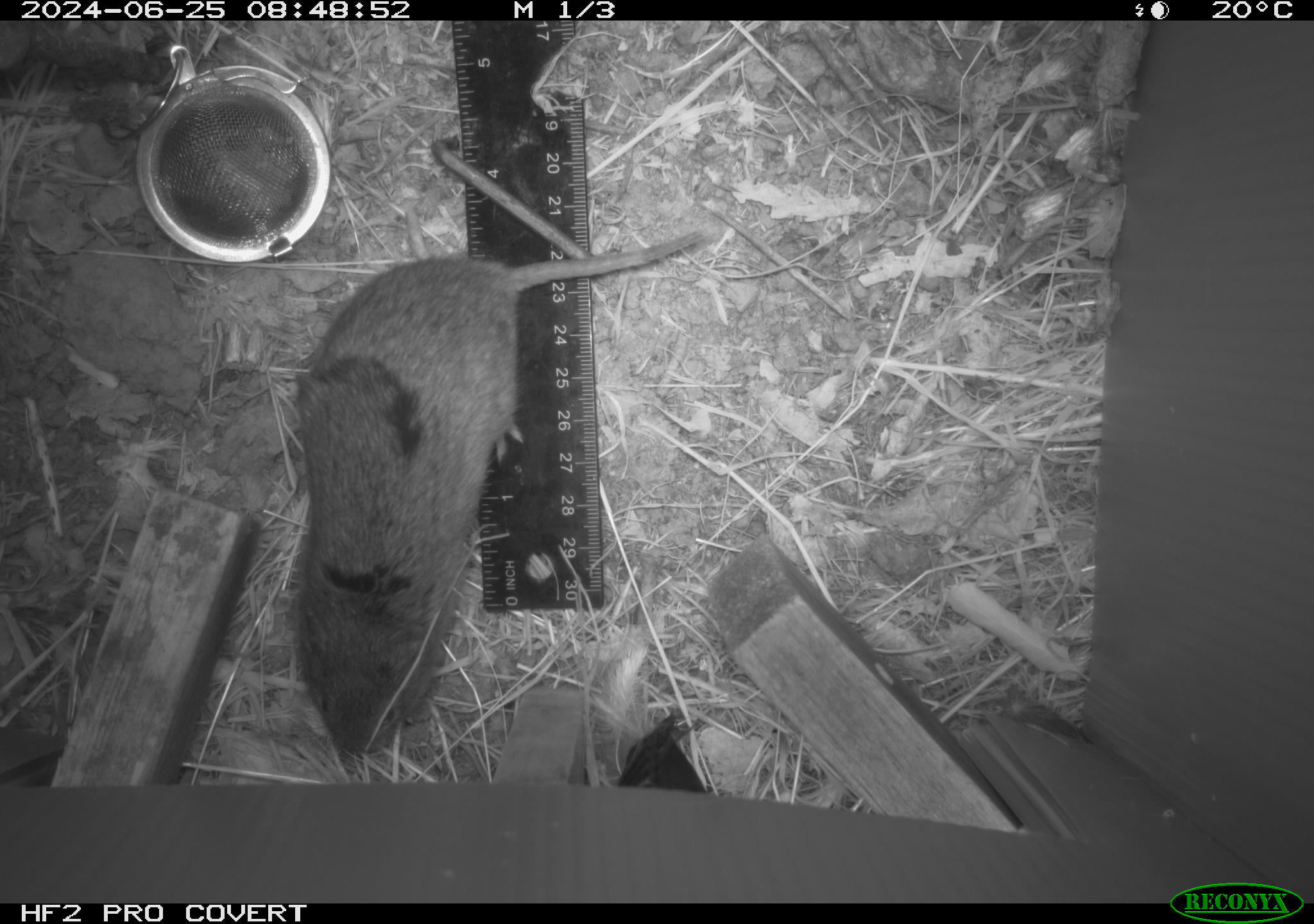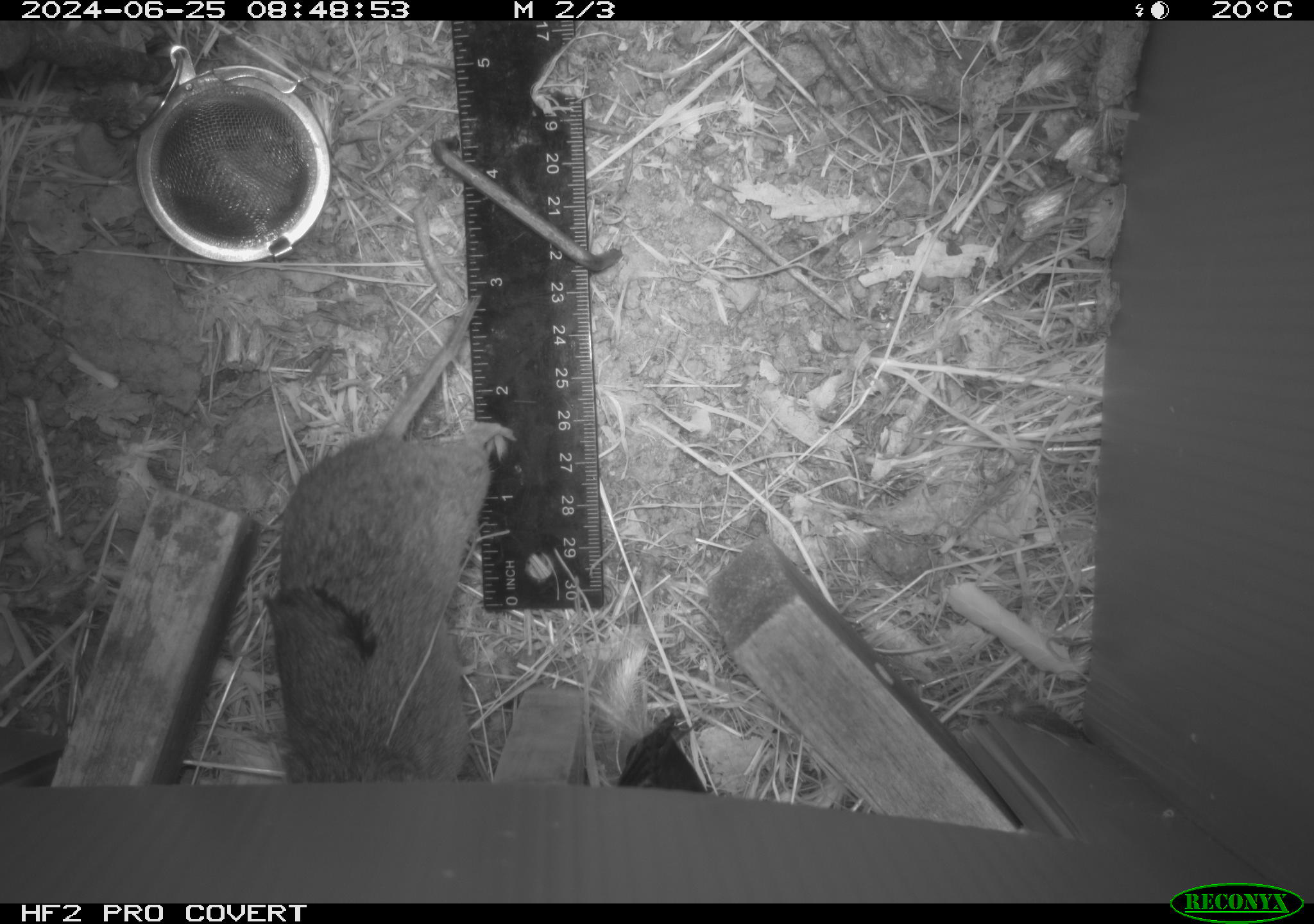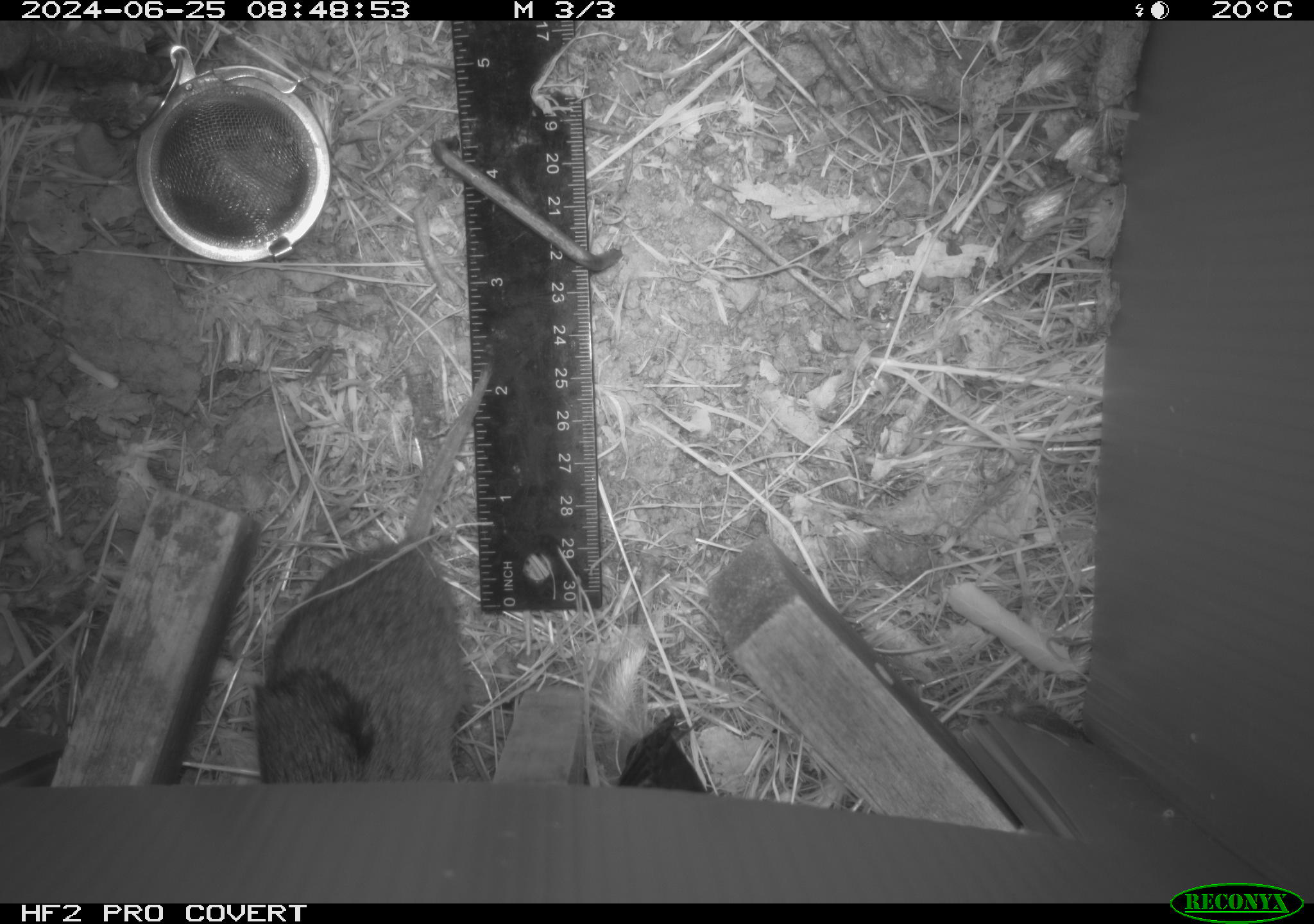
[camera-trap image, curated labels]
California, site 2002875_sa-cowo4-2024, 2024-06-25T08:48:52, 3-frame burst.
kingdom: Animalia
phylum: Chordata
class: Mammalia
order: Rodentia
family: Cricetidae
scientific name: Arvicolinae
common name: voles, lemmings, and muskrats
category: arvicolinae subfamily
Arvicolinae subfamily (voles, lemmings, and muskrats) (Arvicolinae).